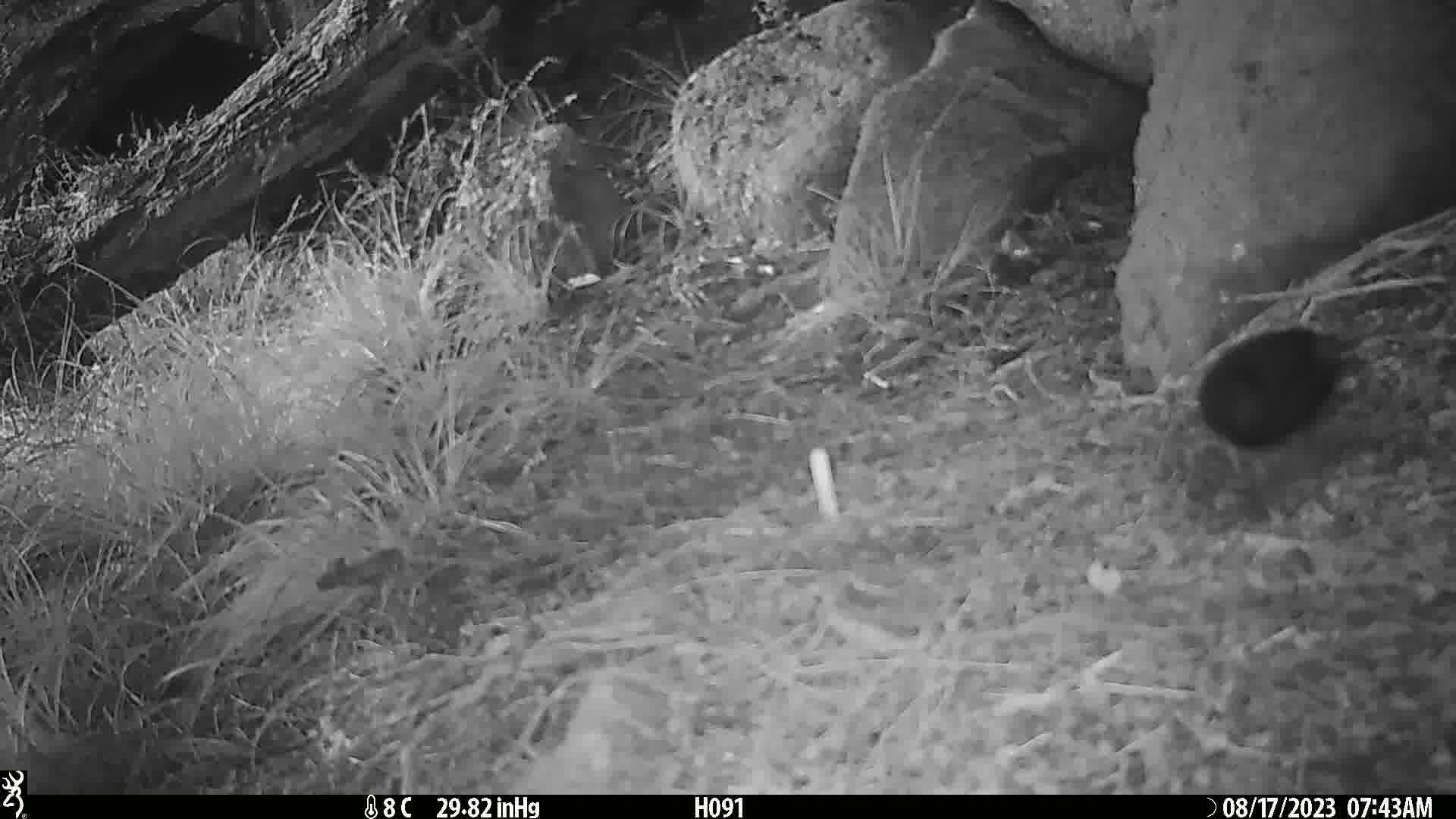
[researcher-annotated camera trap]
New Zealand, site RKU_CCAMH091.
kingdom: Animalia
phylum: Chordata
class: Aves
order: Passeriformes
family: Turdidae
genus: Turdus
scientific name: Turdus merula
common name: eurasian blackbird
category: blackbird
Blackbird (eurasian blackbird) (Turdus merula).